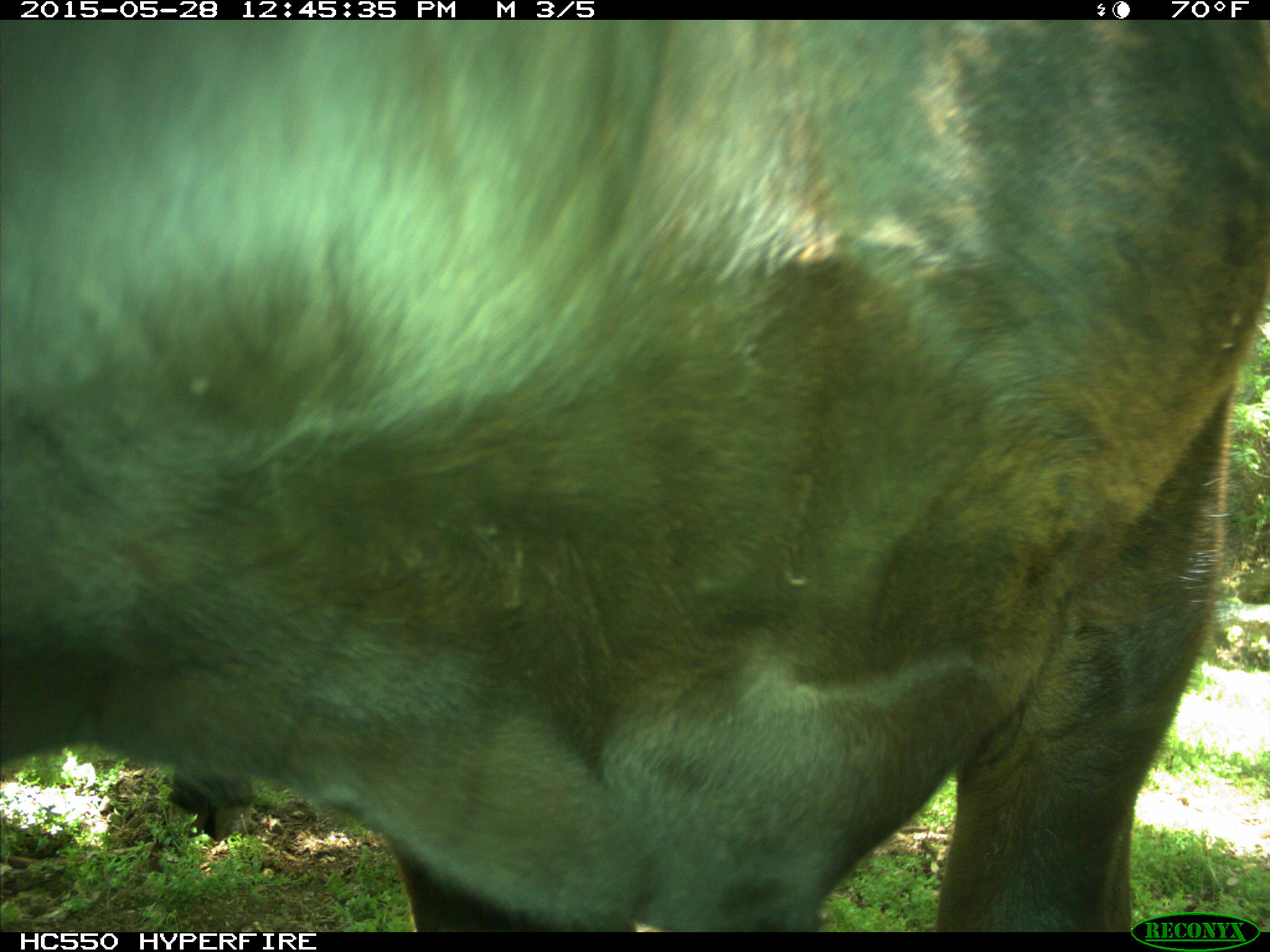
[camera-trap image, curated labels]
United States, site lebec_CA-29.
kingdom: Animalia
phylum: Chordata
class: Mammalia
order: Artiodactyla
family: Bovidae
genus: Bos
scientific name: Bos taurus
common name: domestic cow